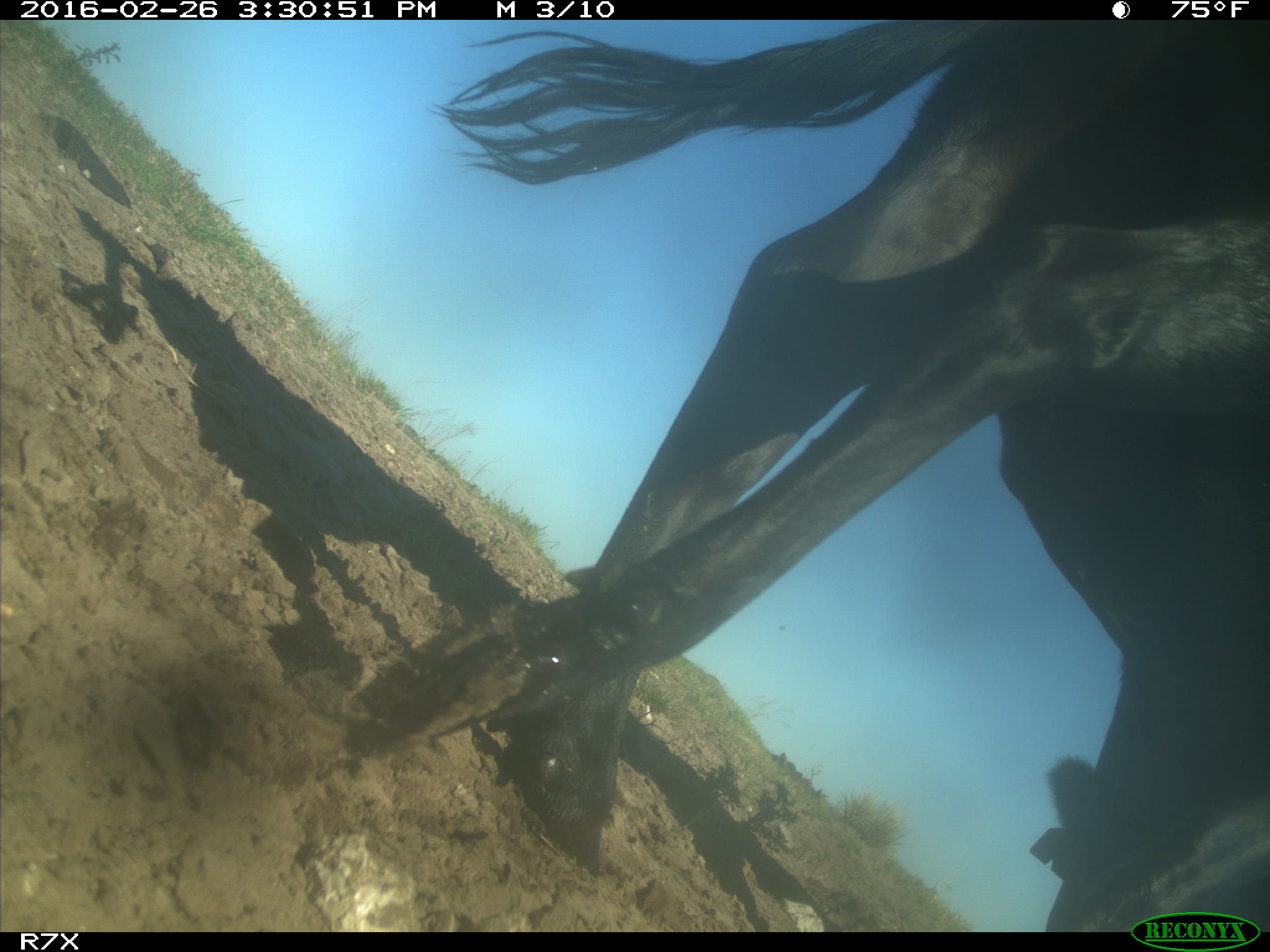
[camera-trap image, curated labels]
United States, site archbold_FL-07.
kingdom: Animalia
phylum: Chordata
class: Mammalia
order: Artiodactyla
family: Bovidae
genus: Bos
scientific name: Bos taurus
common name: domestic cow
Bos taurus (domestic cow).